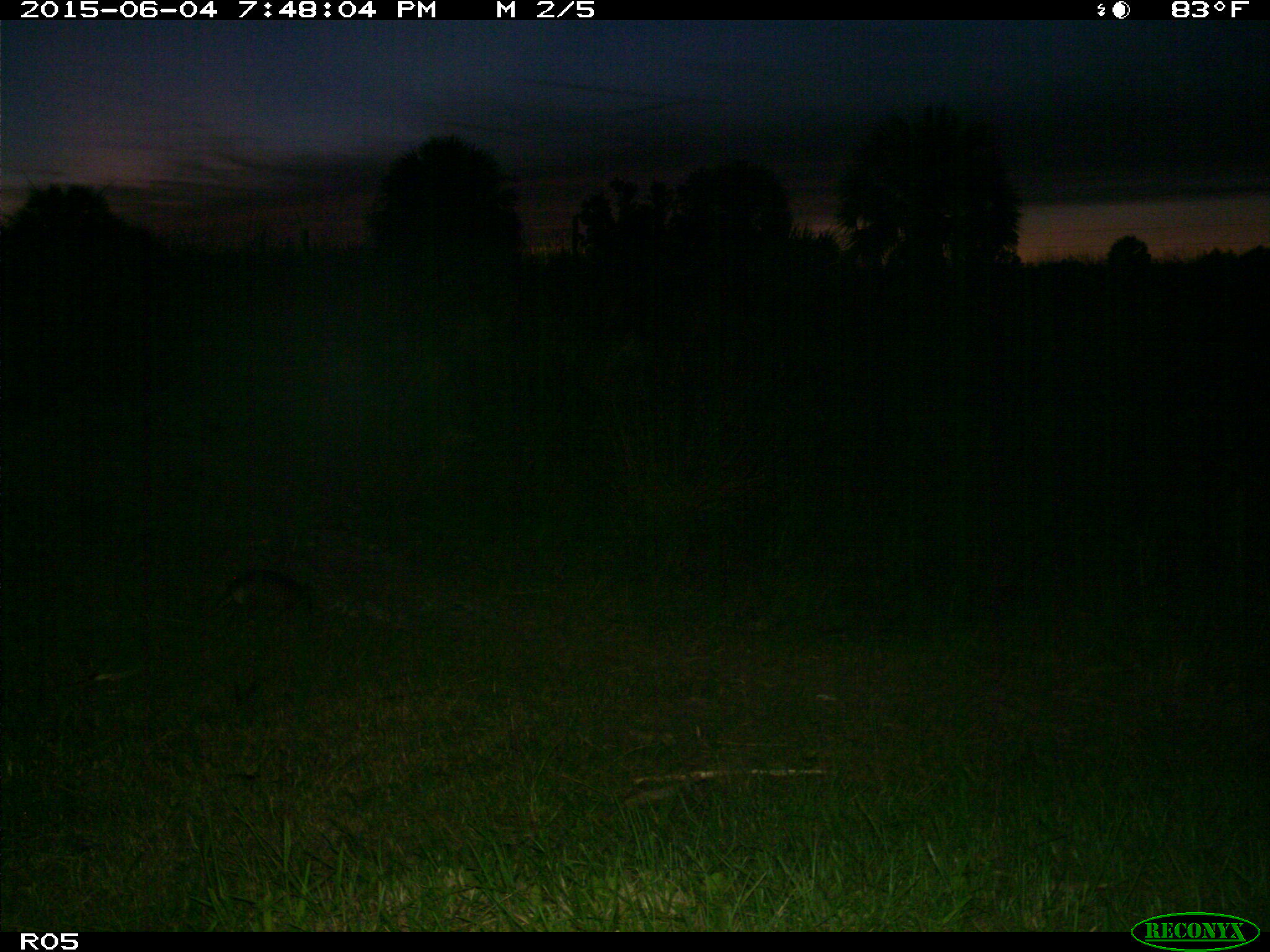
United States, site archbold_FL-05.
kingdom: Animalia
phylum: Chordata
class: Mammalia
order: Cingulata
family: Dasypodidae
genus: Dasypus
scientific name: Dasypus novemcinctus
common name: nine-banded armadillo